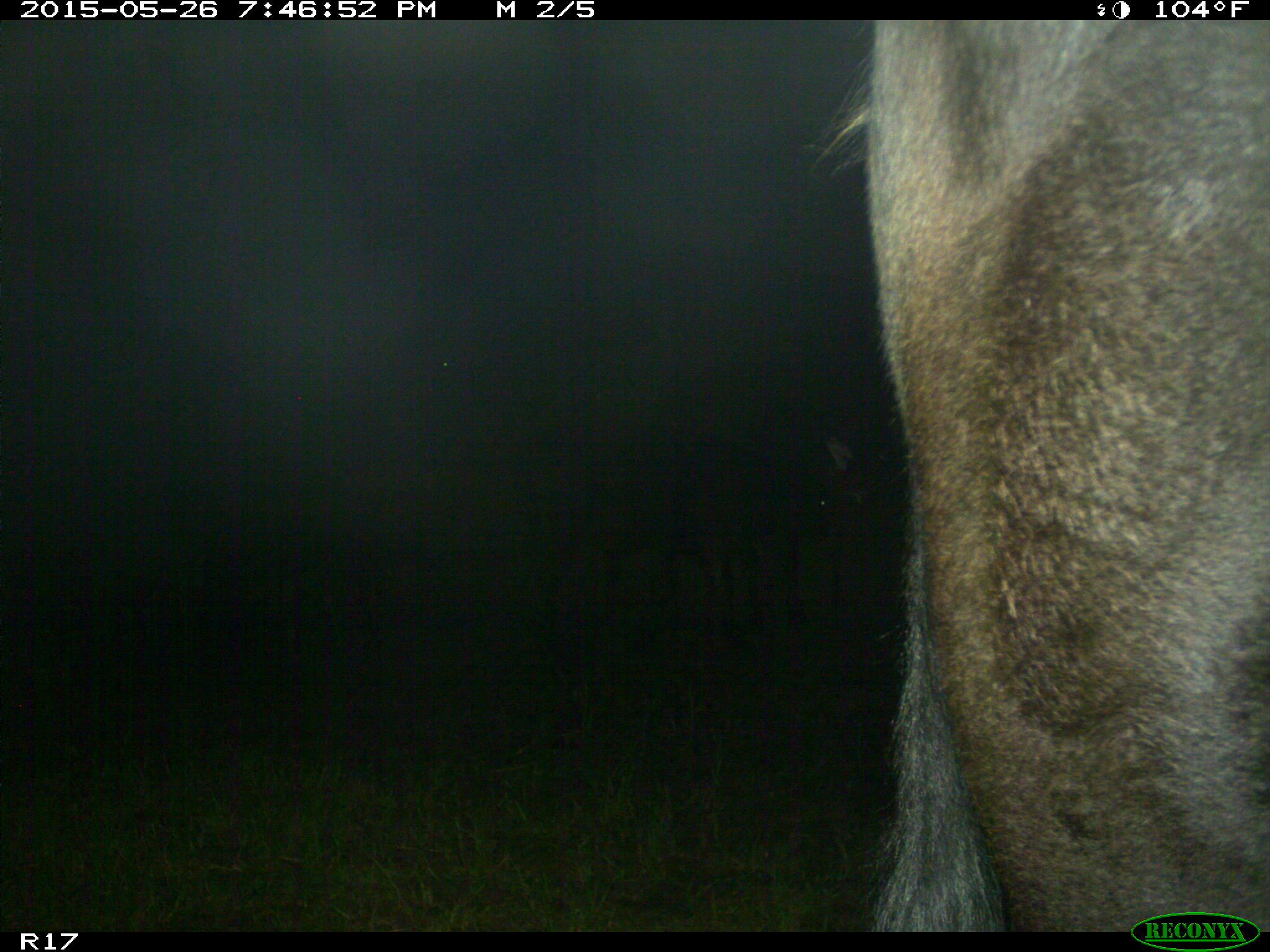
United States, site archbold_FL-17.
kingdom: Animalia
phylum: Chordata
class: Mammalia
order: Artiodactyla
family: Bovidae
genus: Bos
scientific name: Bos taurus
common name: domestic cow